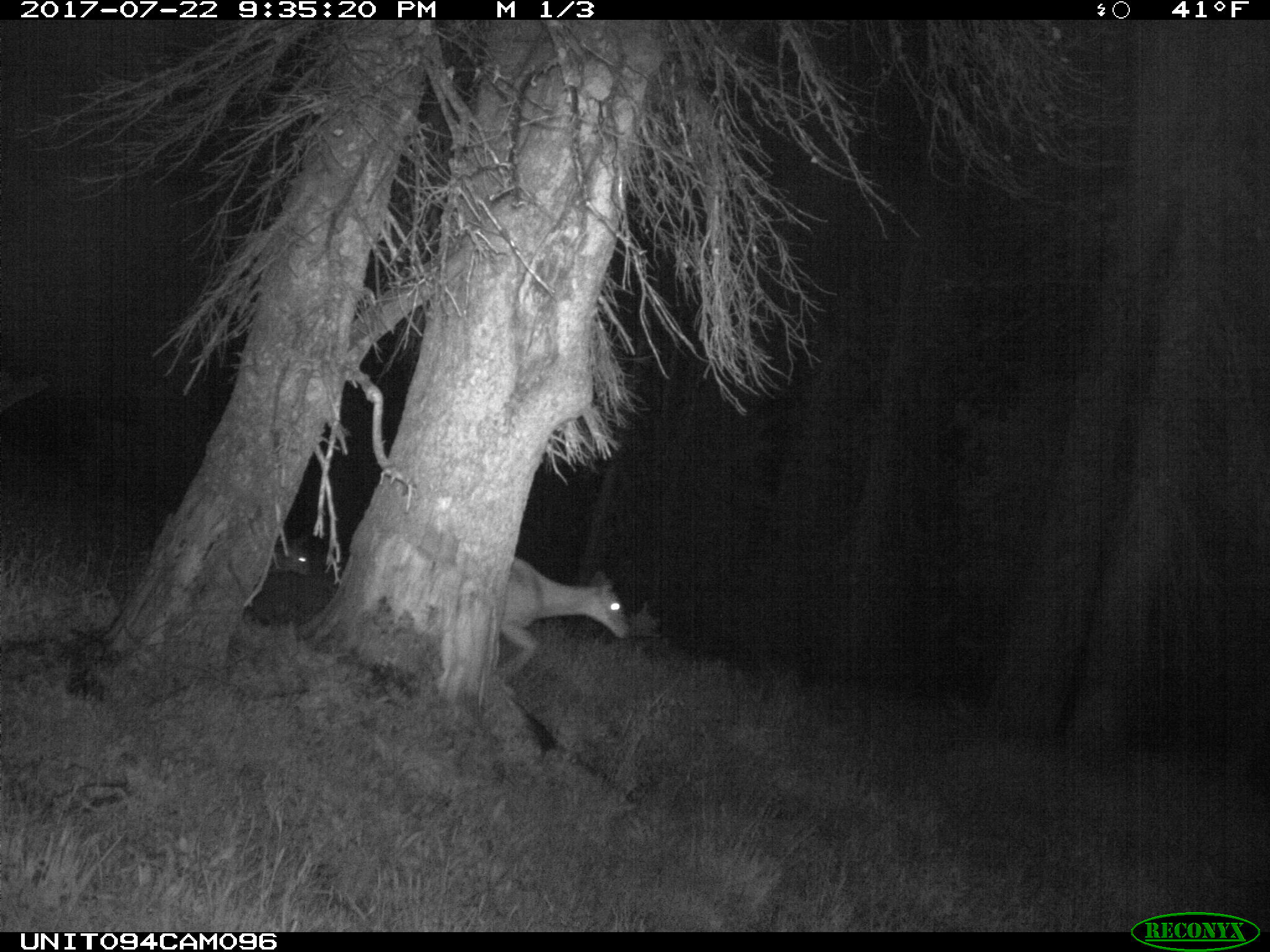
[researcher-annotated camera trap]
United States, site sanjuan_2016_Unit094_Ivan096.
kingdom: Animalia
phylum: Chordata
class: Mammalia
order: Artiodactyla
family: Cervidae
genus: Odocoileus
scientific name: Odocoileus hemionus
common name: mule deer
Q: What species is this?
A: Odocoileus hemionus (mule deer).